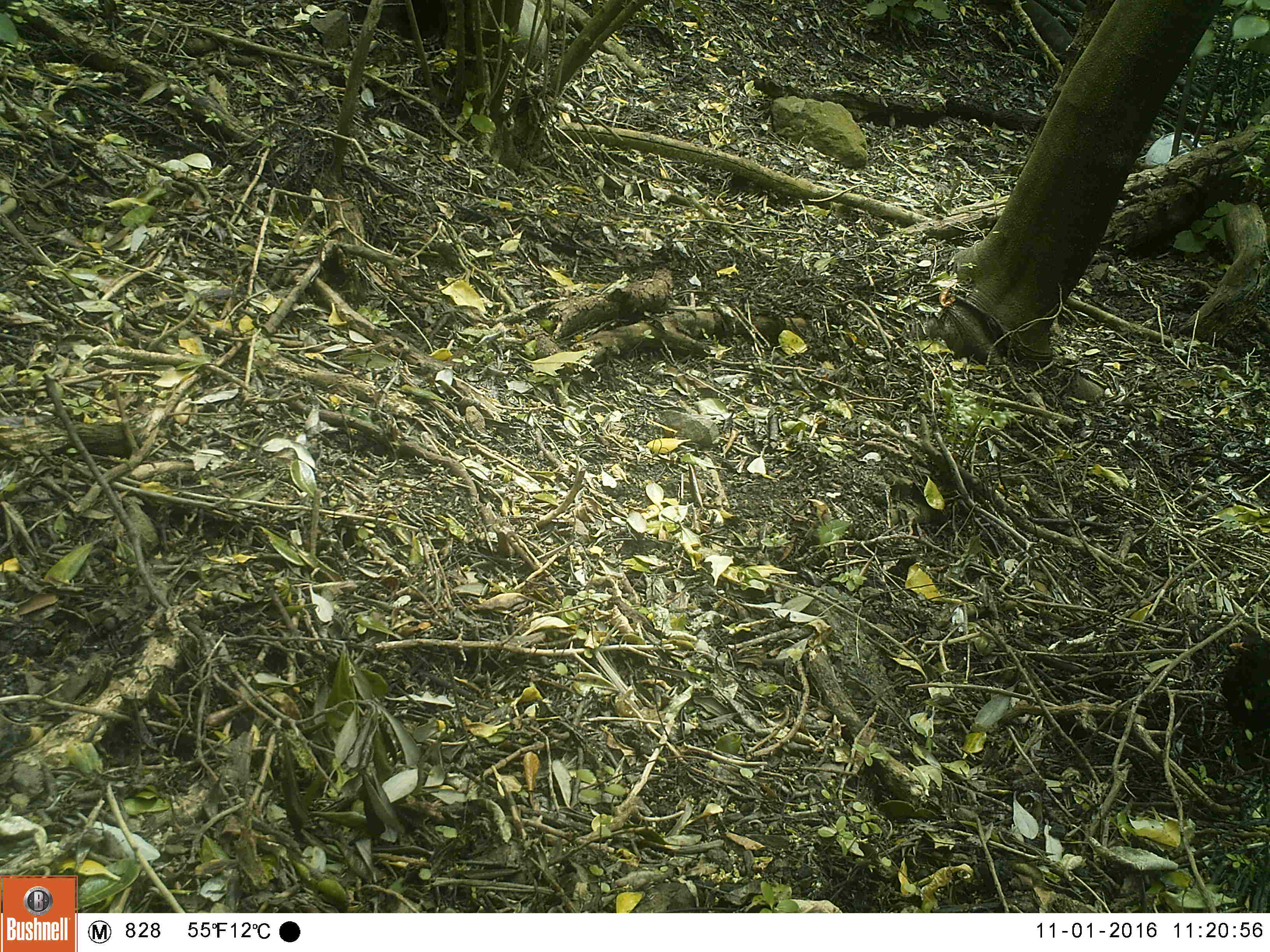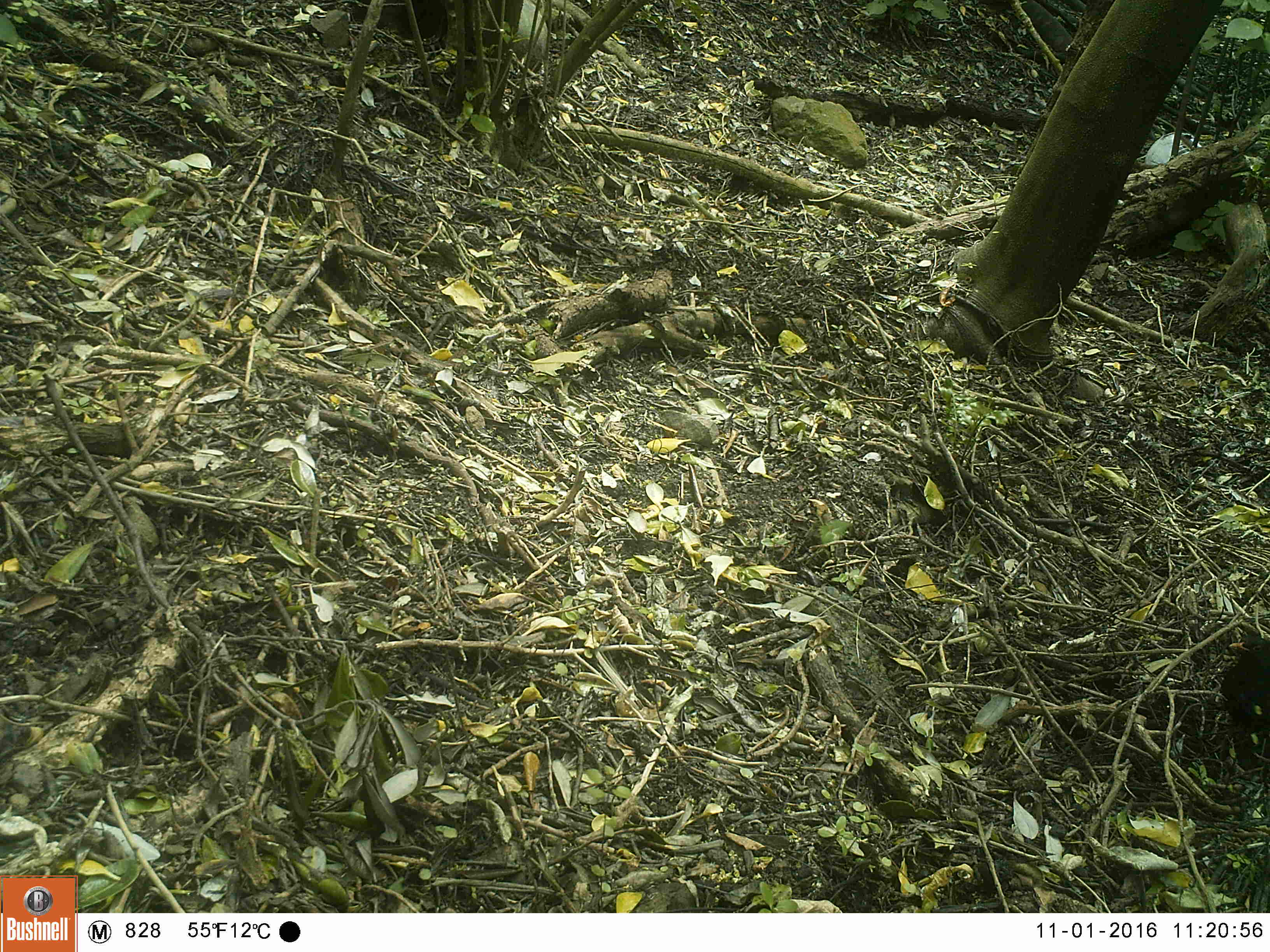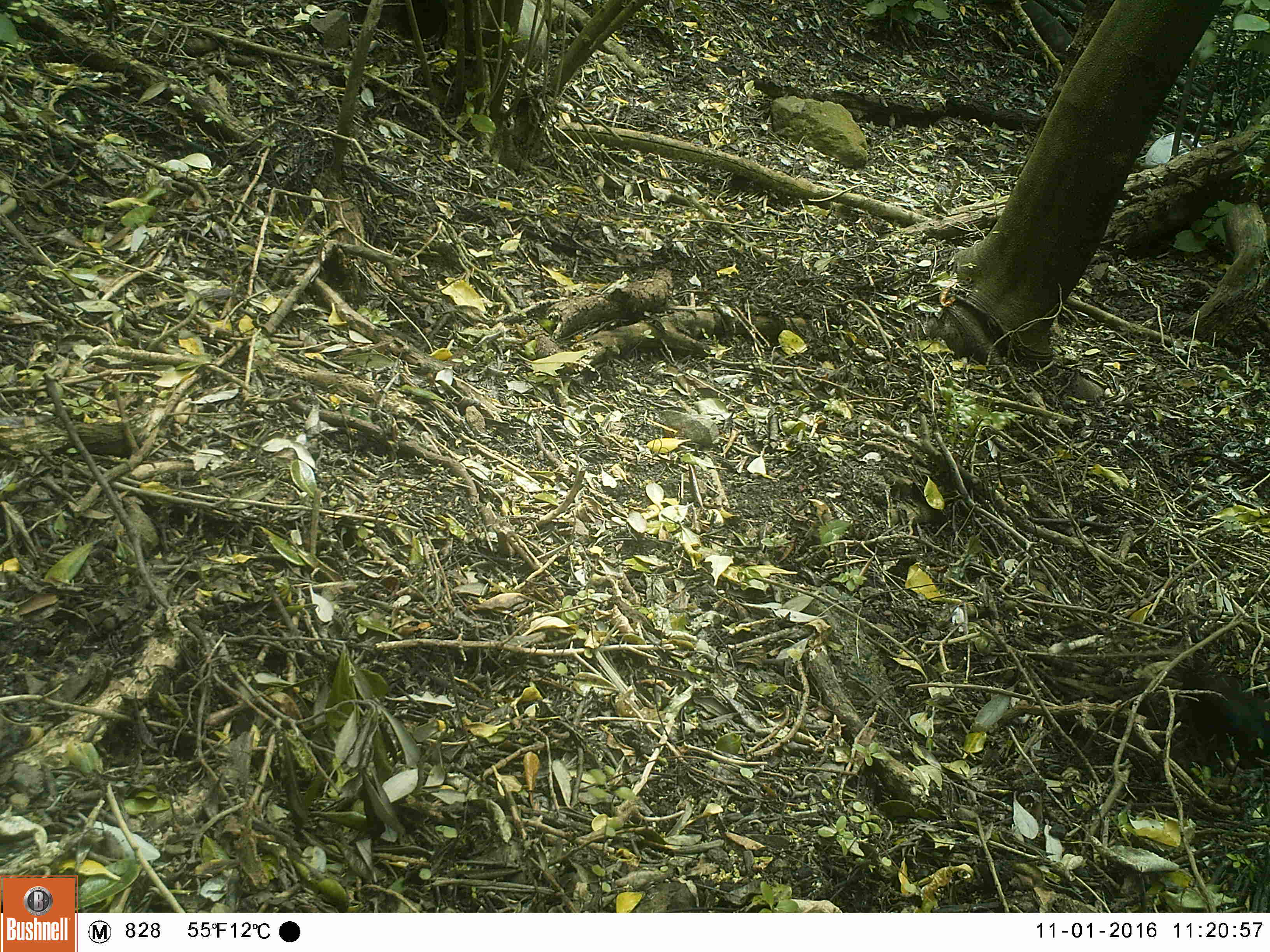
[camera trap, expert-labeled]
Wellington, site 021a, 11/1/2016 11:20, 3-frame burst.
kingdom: Animalia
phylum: Chordata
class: Aves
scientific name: Aves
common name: bird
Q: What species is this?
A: Bird (Aves).